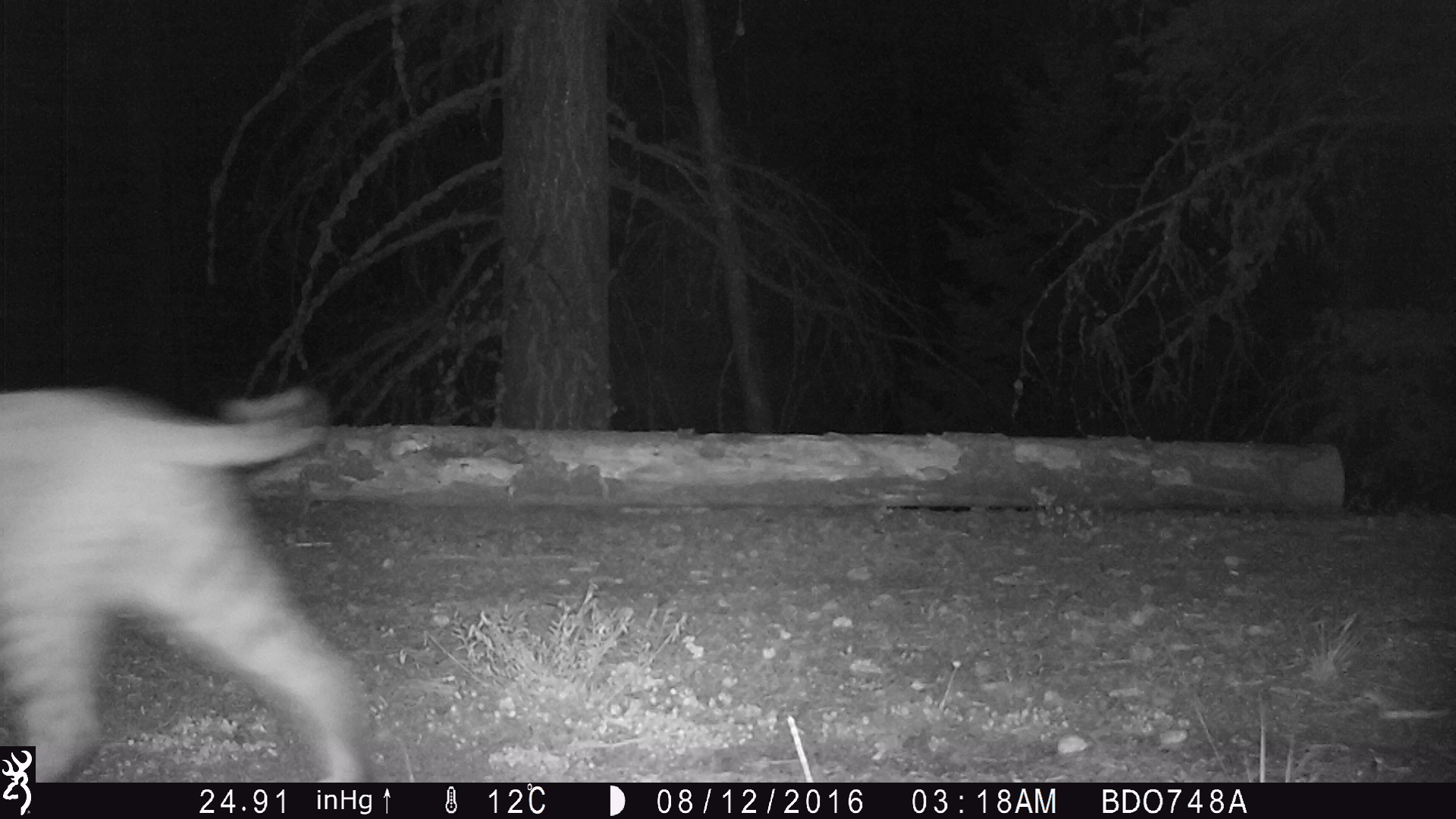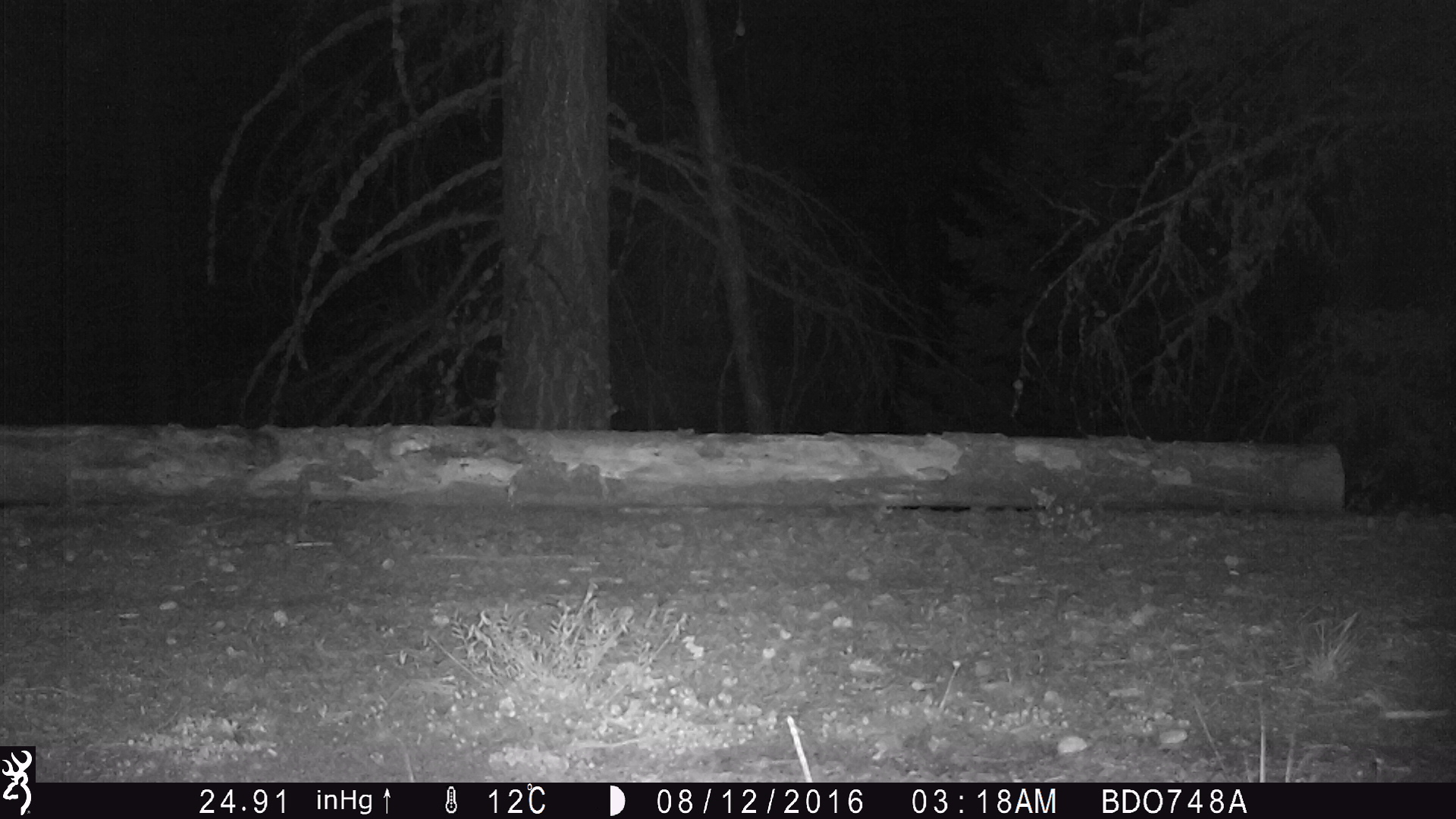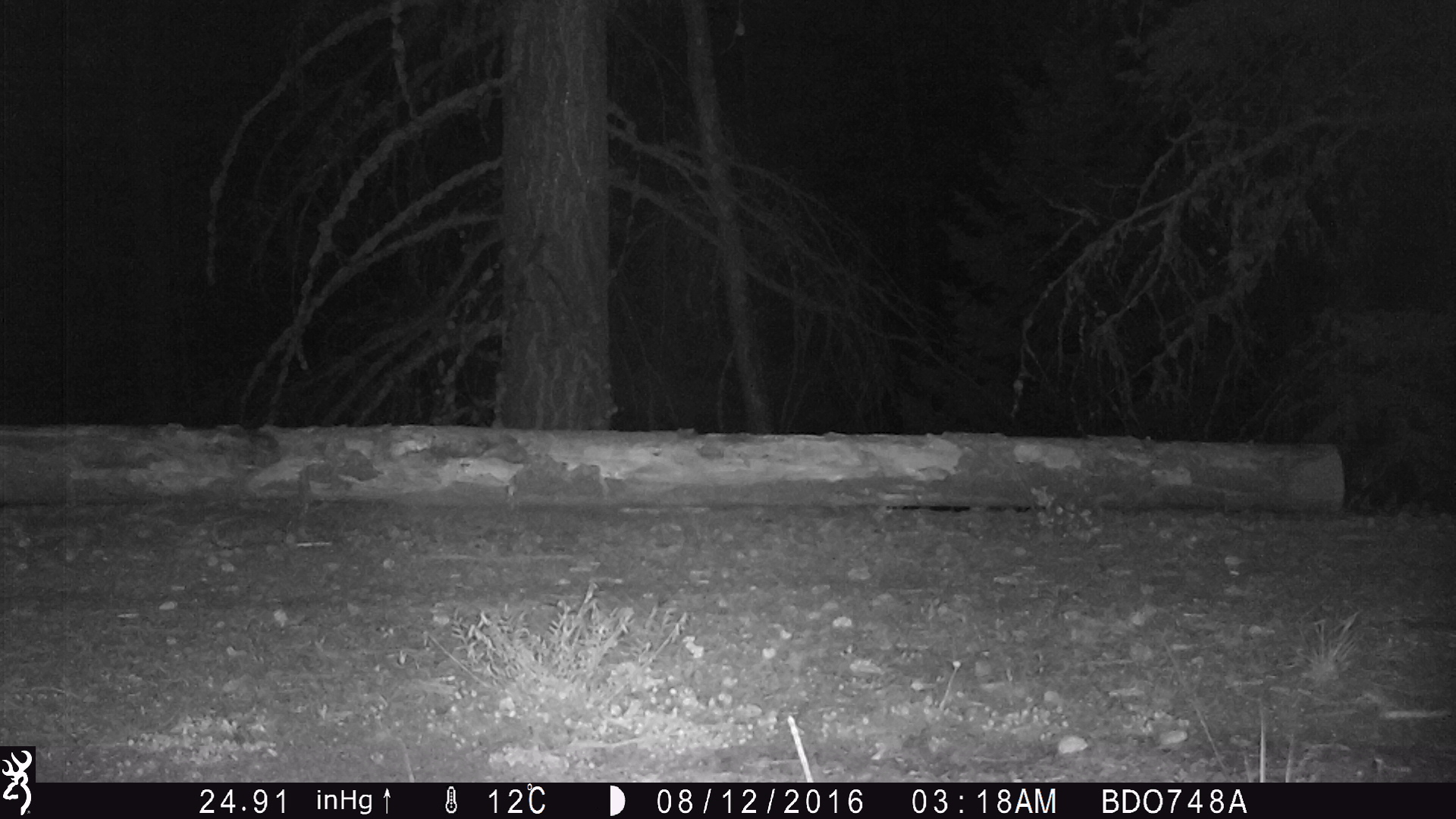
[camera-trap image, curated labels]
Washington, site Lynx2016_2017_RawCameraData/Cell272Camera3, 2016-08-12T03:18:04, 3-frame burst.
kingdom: Animalia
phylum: Chordata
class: Mammalia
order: Carnivora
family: Felidae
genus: Lynx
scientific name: Lynx rufus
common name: bobcat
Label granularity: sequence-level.